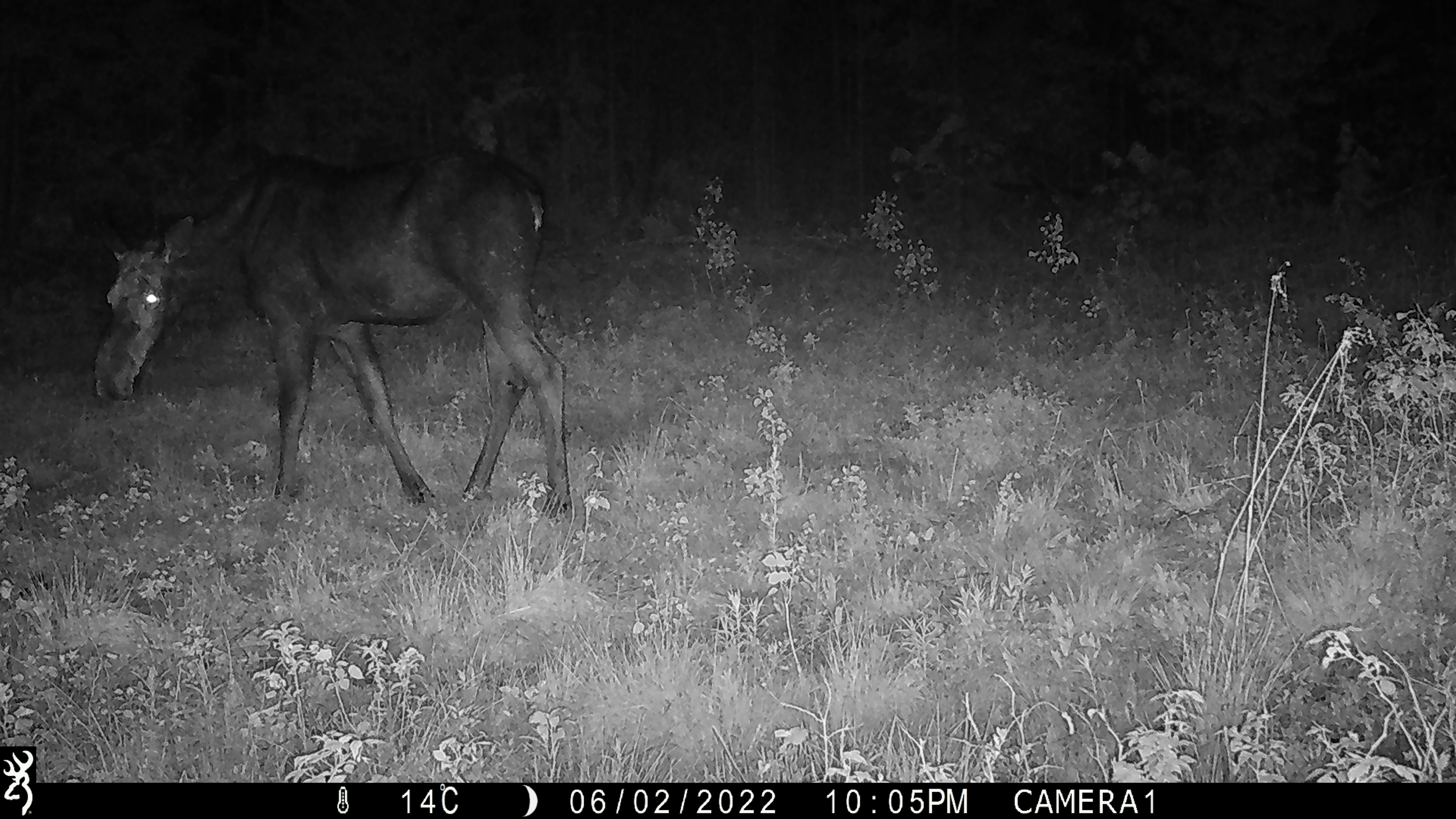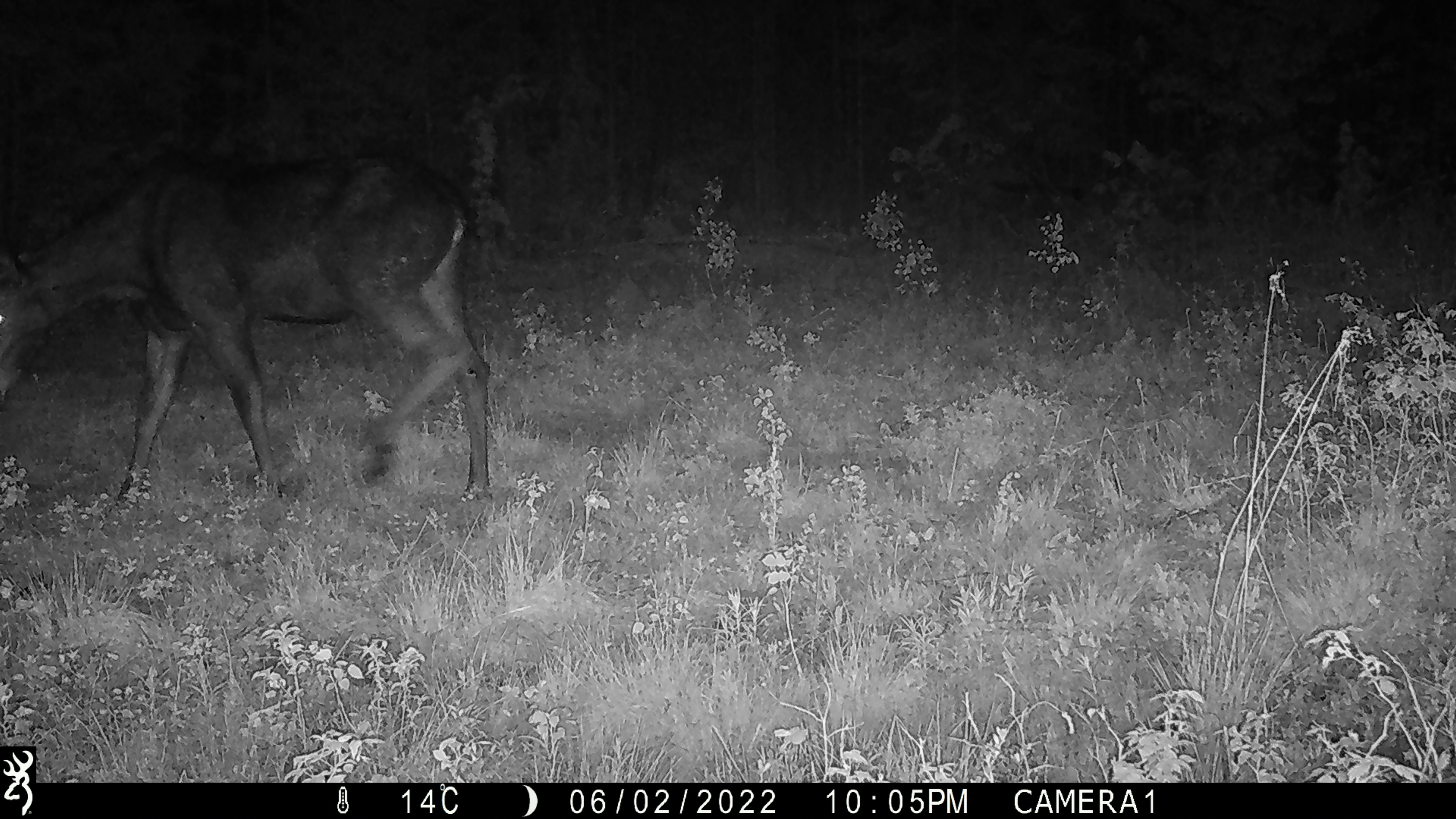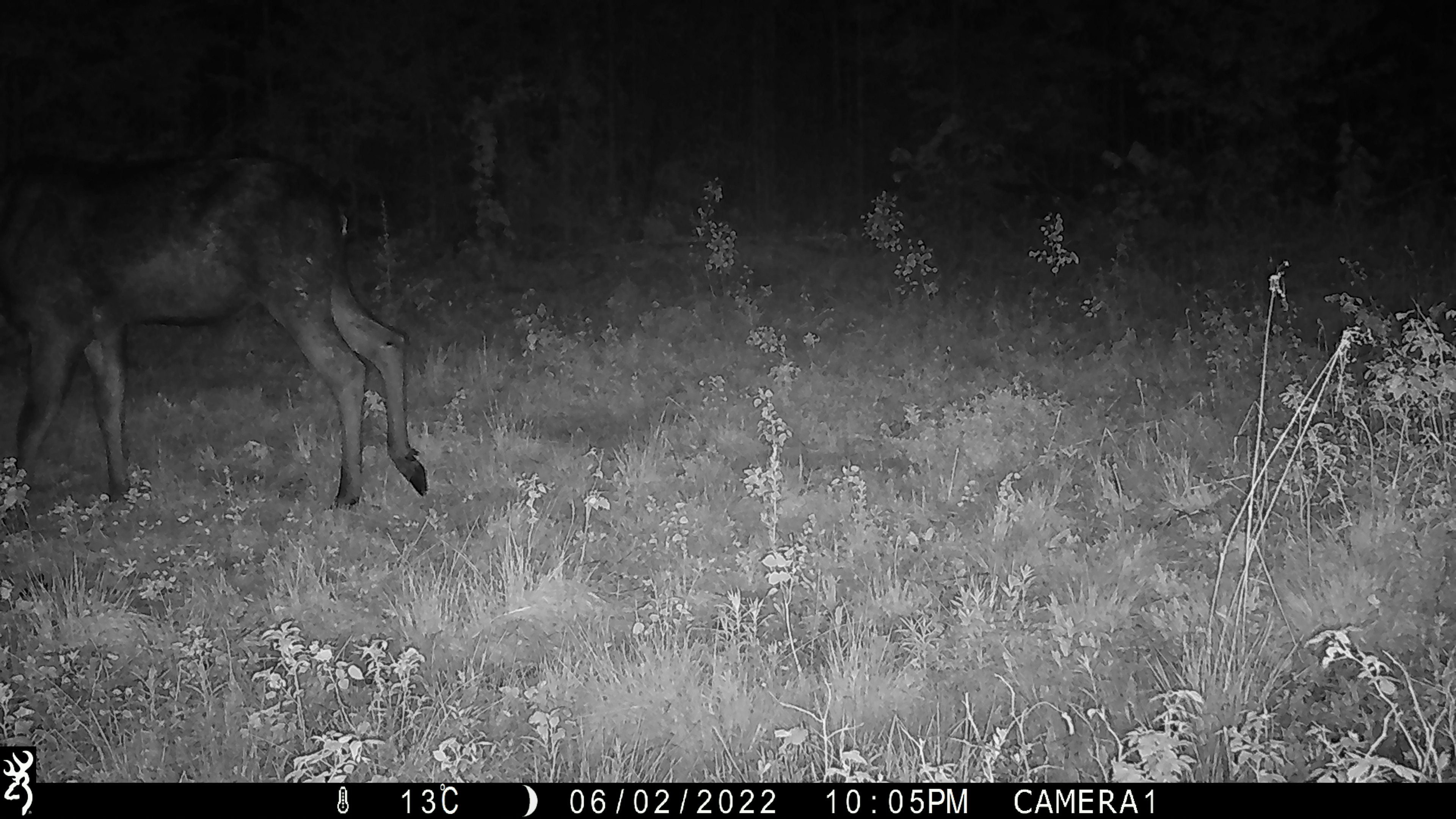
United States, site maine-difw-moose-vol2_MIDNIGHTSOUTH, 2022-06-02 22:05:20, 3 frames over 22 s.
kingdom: Animalia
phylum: Chordata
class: Mammalia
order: Artiodactyla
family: Cervidae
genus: Alces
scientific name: Alces alces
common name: moose